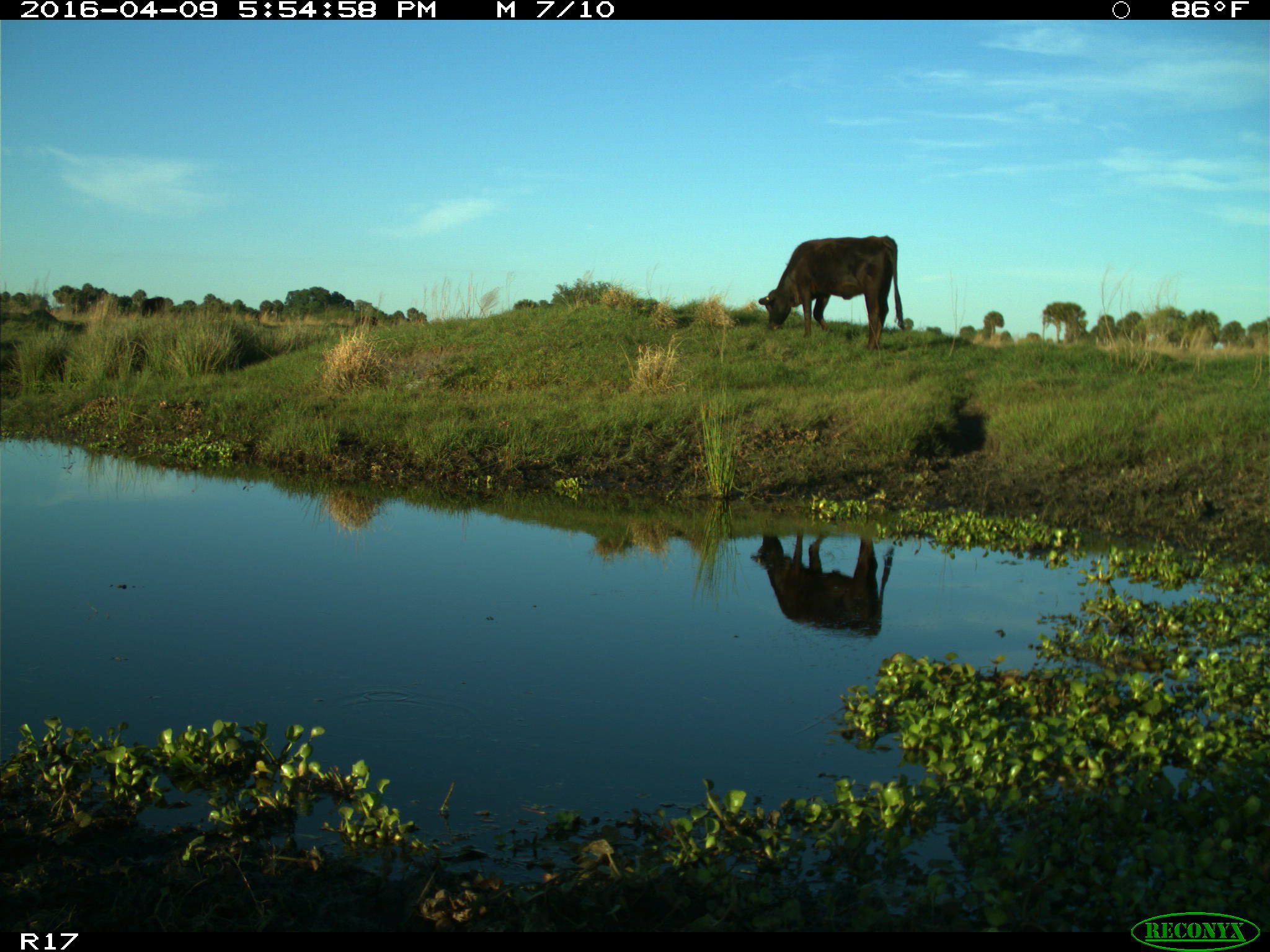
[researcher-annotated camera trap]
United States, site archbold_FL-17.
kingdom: Animalia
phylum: Chordata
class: Mammalia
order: Artiodactyla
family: Bovidae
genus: Bos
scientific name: Bos taurus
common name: domestic cow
Bos taurus (domestic cow).